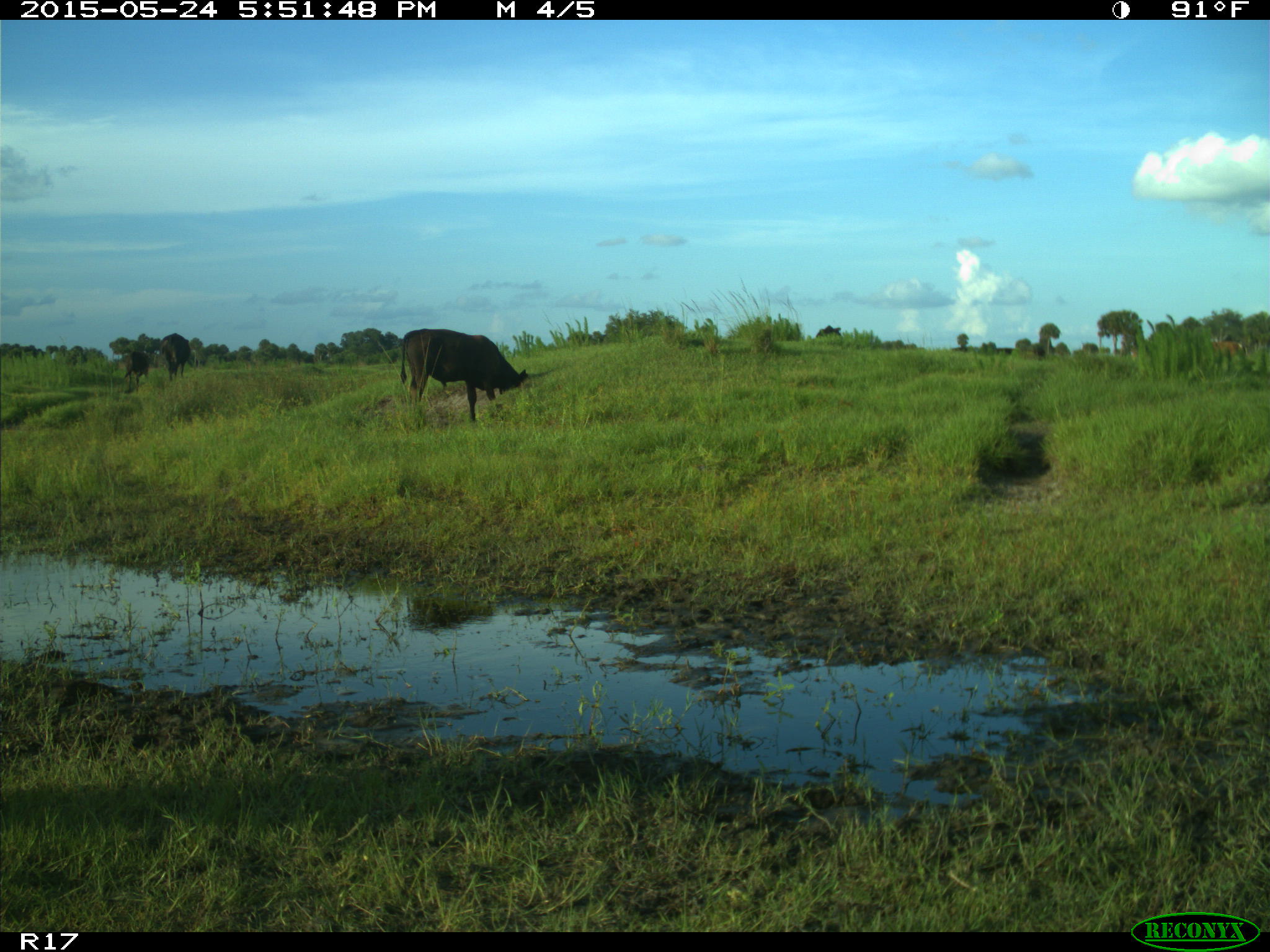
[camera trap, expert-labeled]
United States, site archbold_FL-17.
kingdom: Animalia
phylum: Chordata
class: Mammalia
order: Artiodactyla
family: Bovidae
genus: Bos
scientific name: Bos taurus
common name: domestic cow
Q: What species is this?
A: Bos taurus (domestic cow).